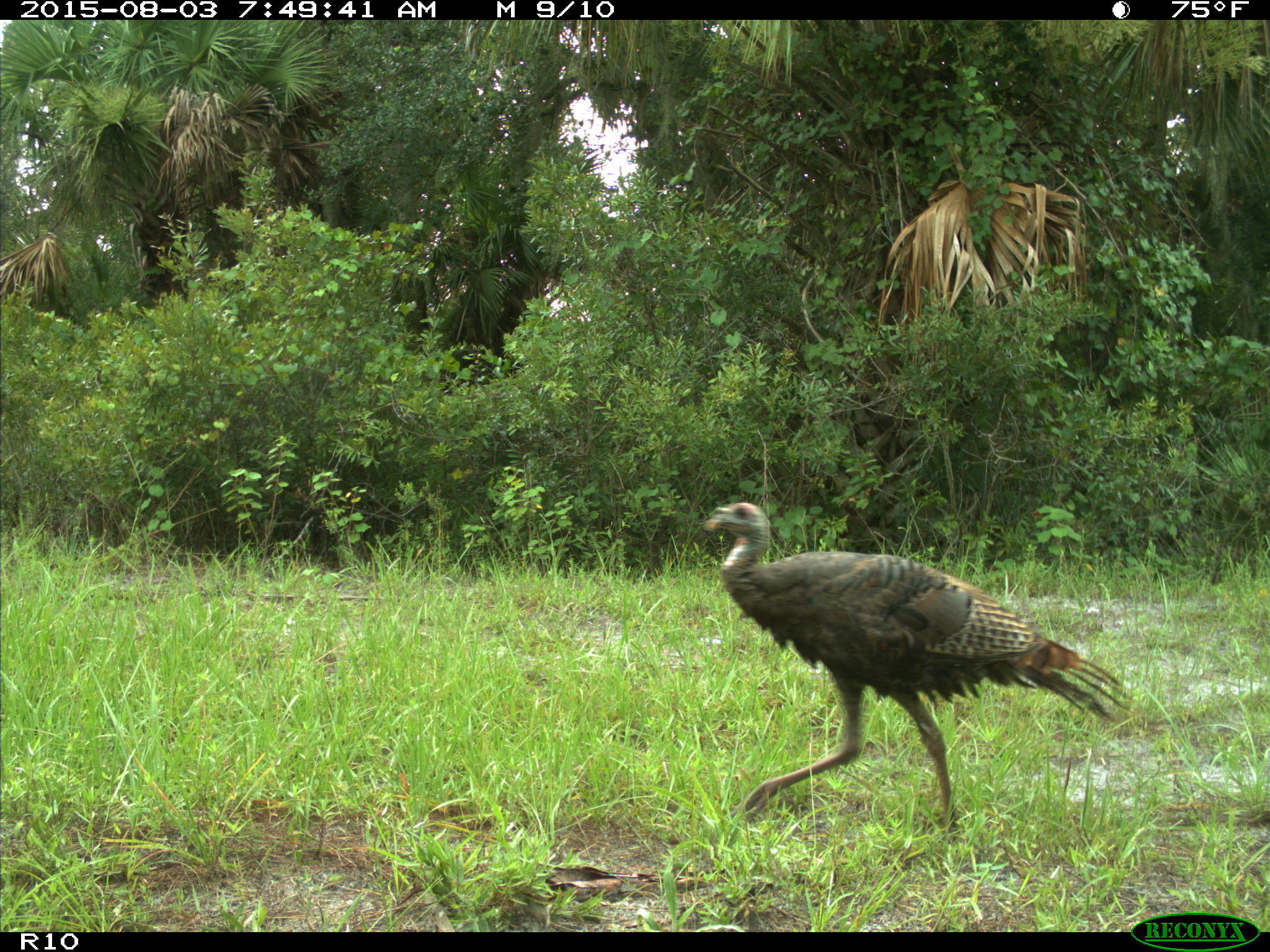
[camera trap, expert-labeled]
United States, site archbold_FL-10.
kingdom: Animalia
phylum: Chordata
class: Aves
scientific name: Aves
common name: birds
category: unidentified bird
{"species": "unidentified bird (birds) (Aves)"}